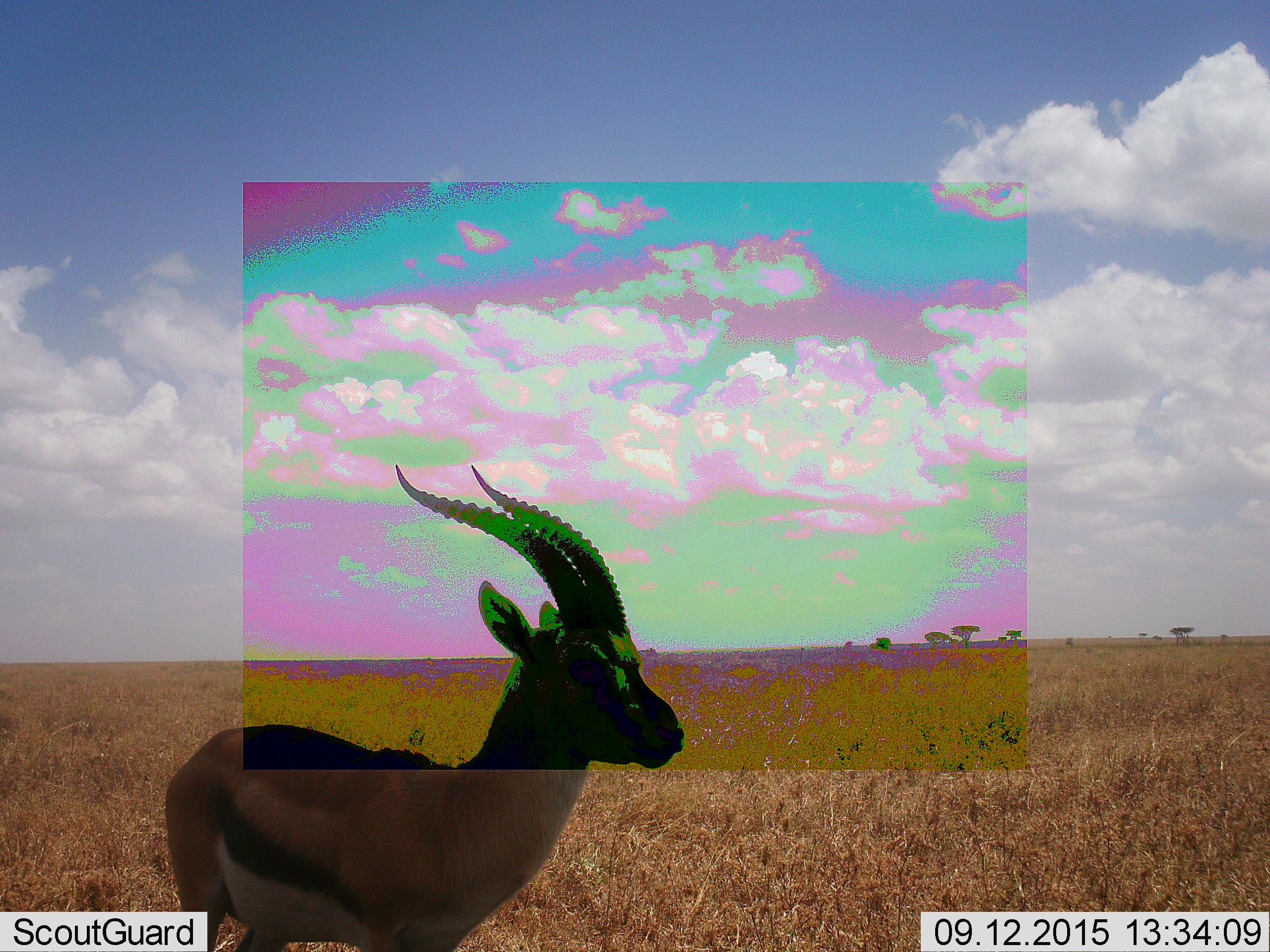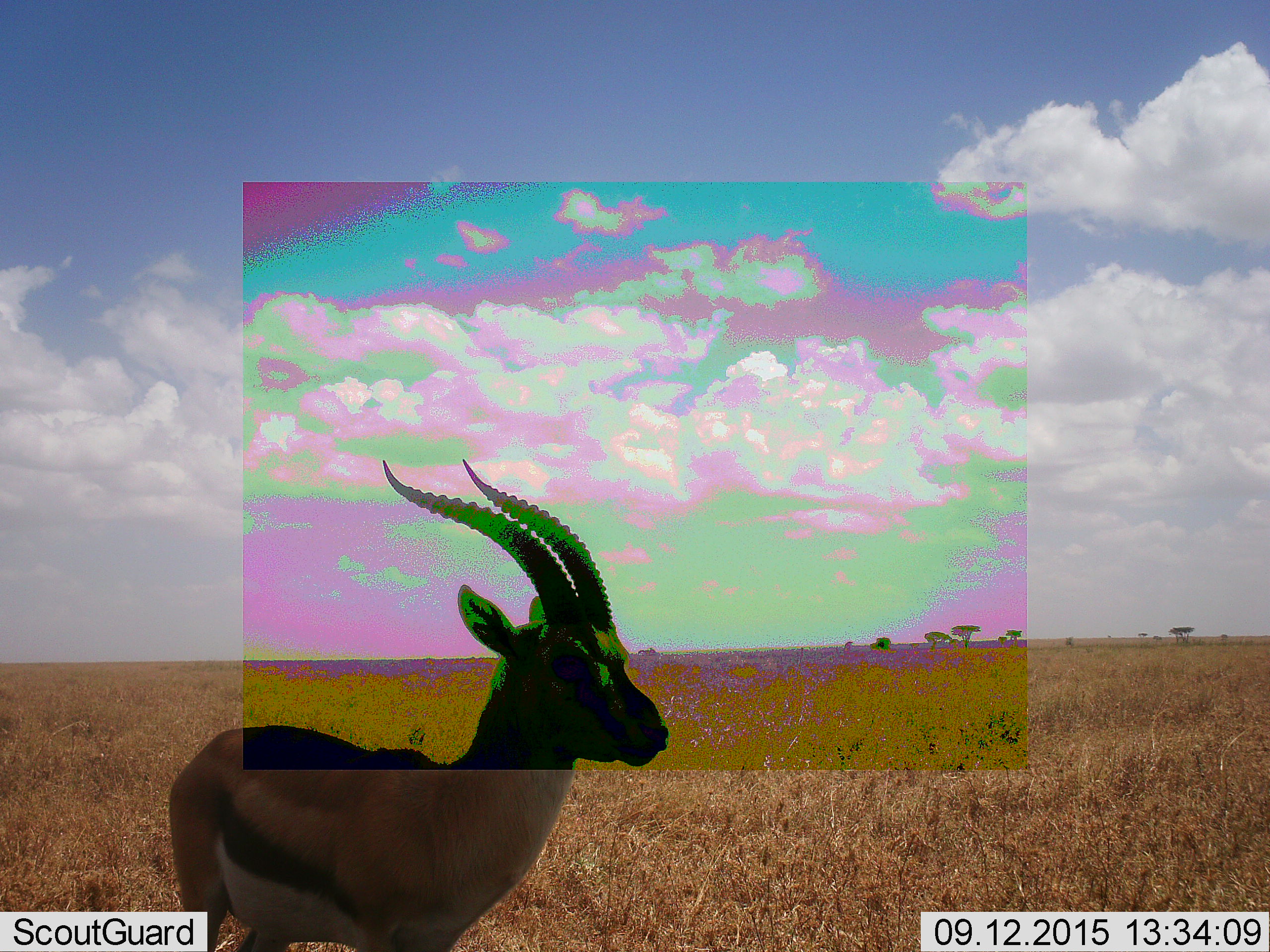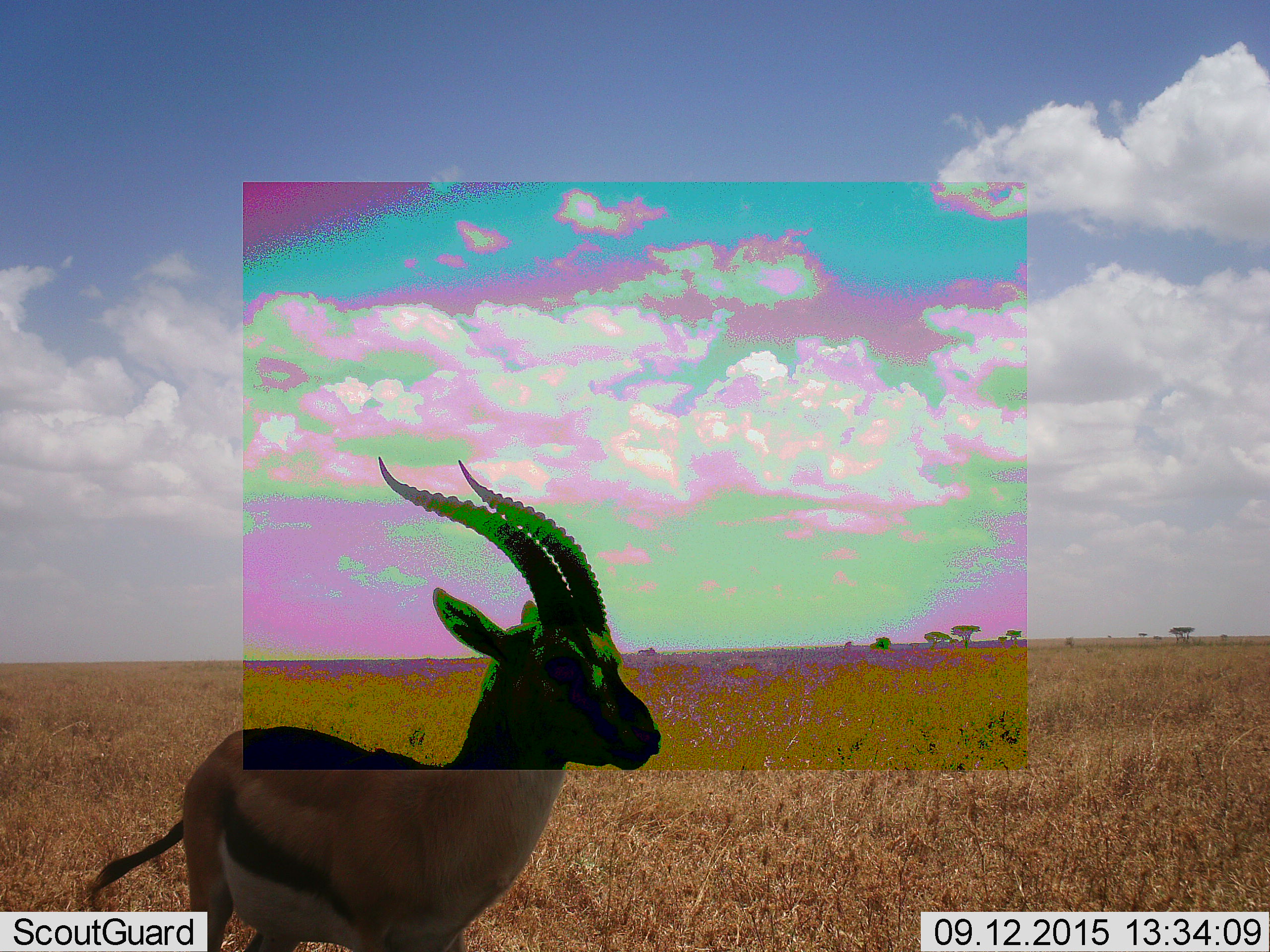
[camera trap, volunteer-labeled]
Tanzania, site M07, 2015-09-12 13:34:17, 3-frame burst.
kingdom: Animalia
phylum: Chordata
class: Mammalia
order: Artiodactyla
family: Bovidae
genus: Eudorcas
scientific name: Eudorcas thomsonii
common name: thomson's gazelle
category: gazellethomsons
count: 1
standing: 100%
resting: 0%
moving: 0%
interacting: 0%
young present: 0%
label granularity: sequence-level